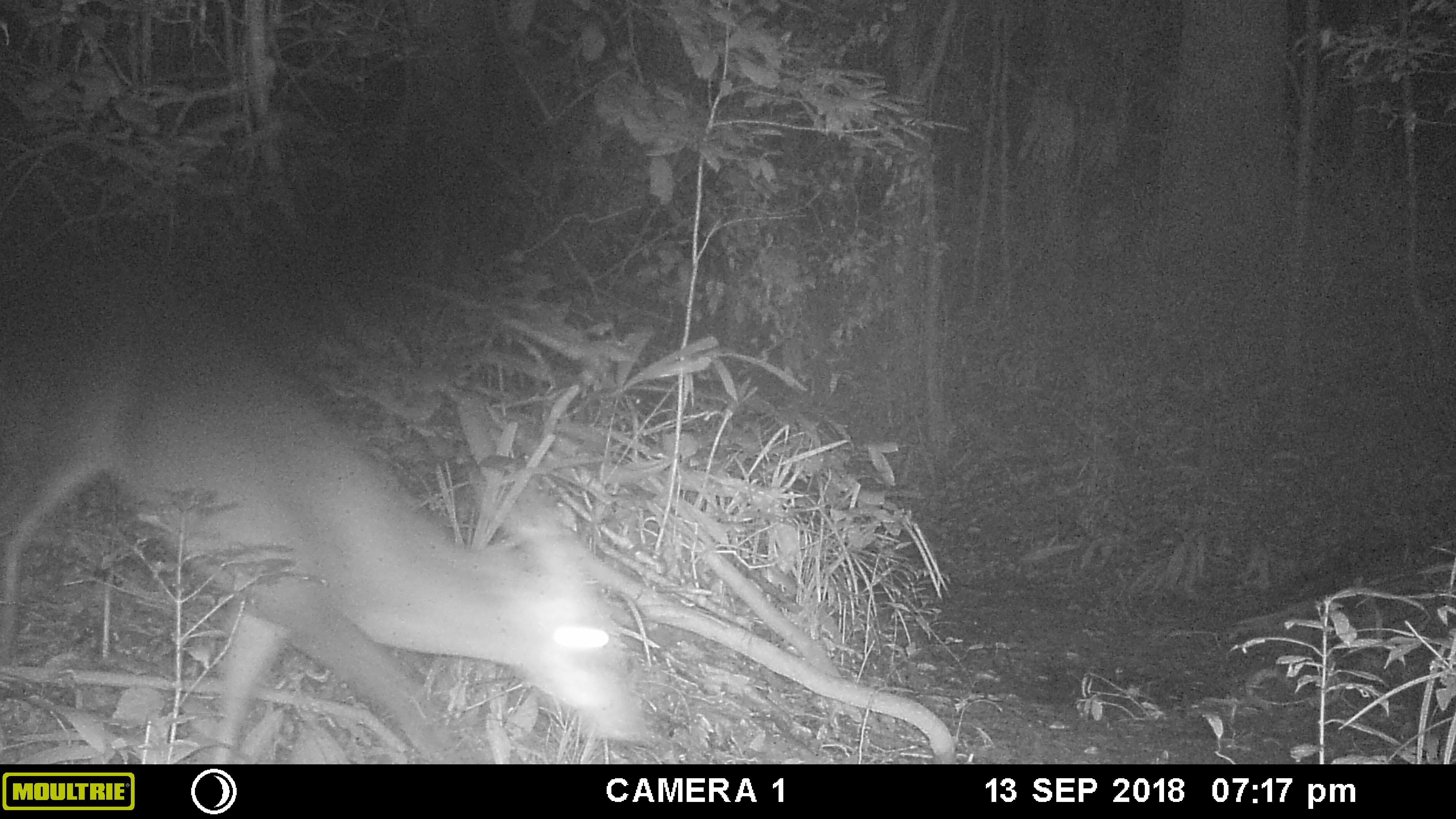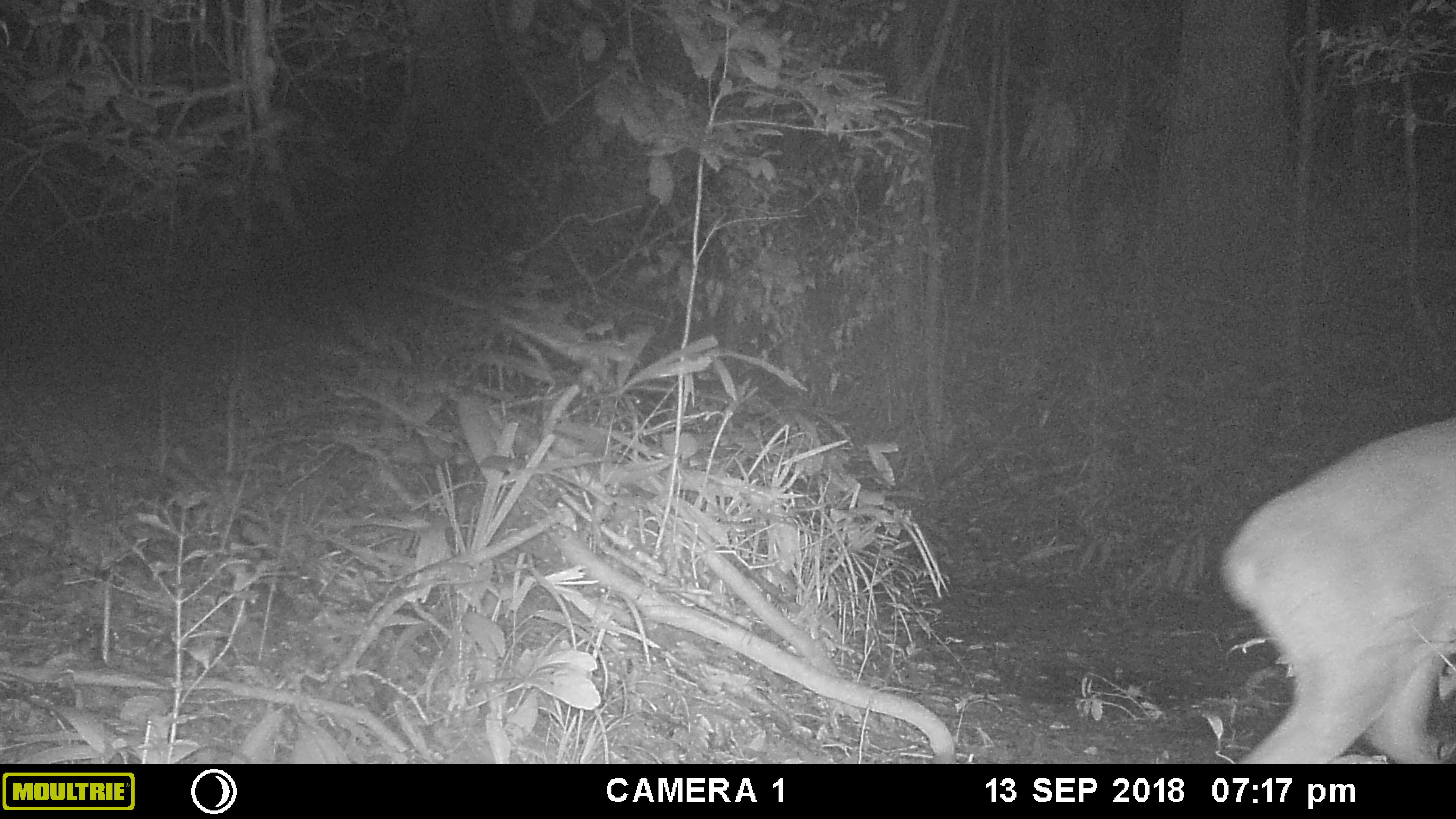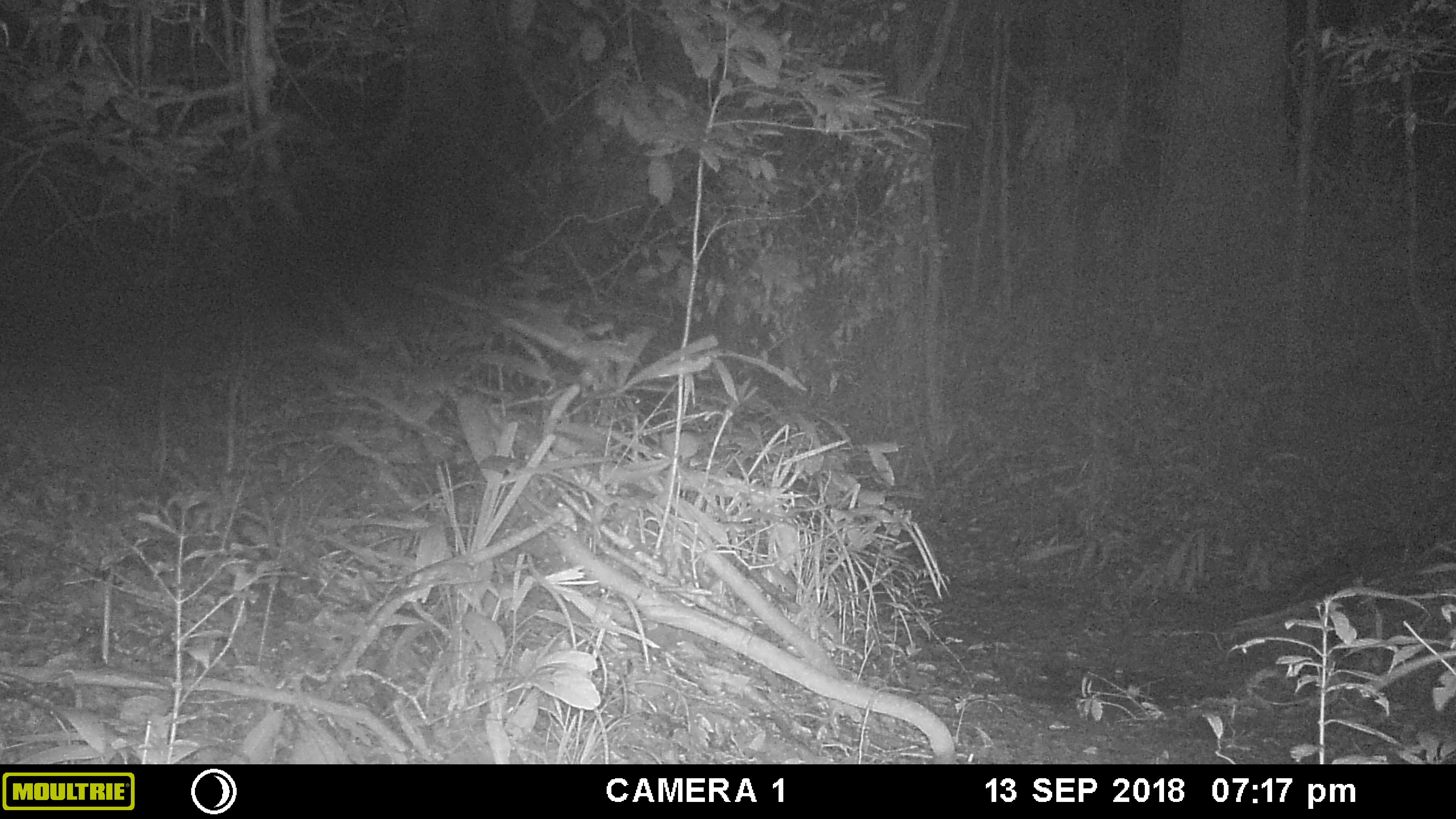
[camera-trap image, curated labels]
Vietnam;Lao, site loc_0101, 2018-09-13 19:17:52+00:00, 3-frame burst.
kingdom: Animalia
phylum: Chordata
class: Mammalia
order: Artiodactyla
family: Cervidae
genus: Muntiacus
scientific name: Muntiacus vuquangensis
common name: large-antlered muntjac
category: large antlered muntjac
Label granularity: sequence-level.